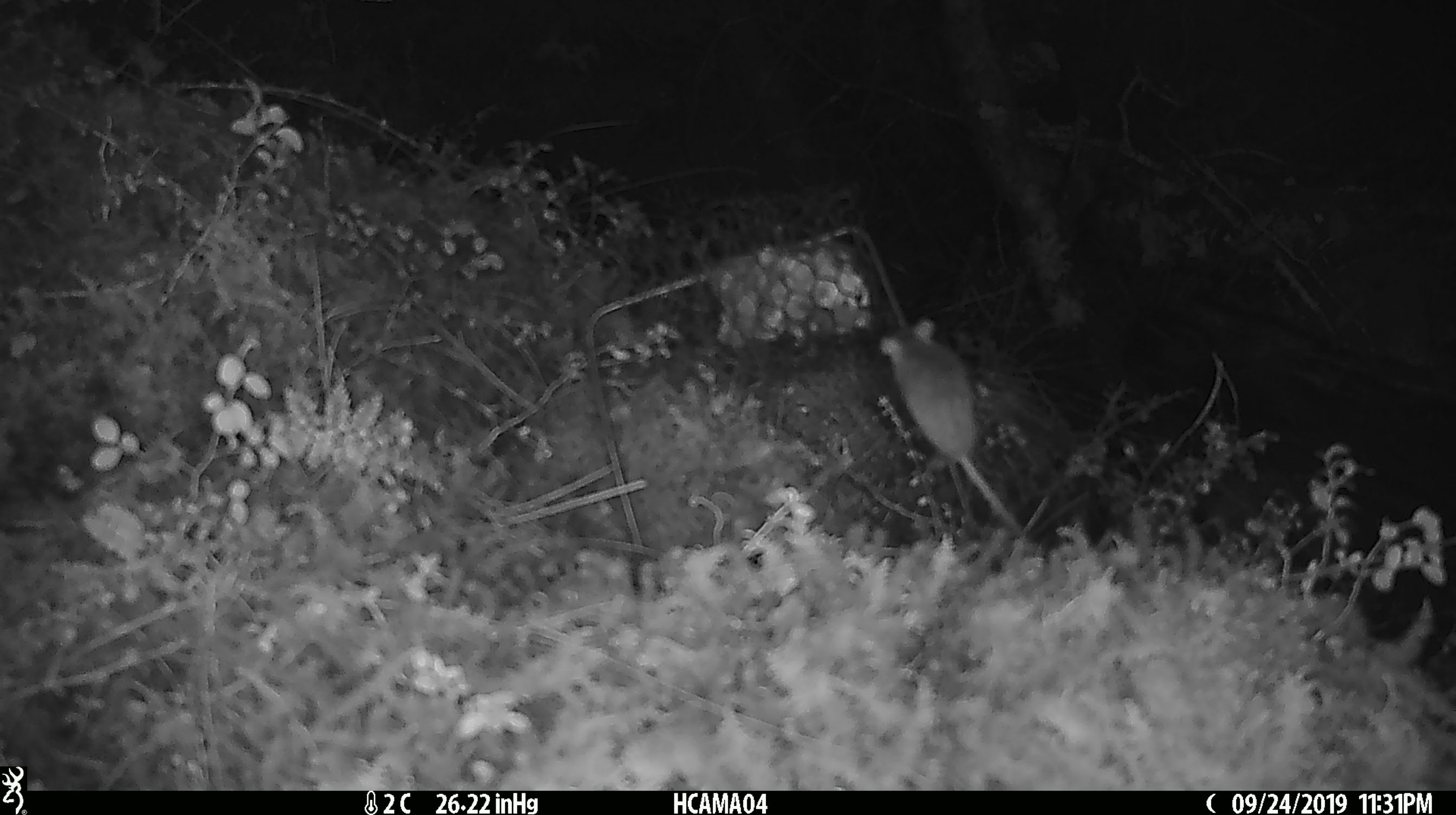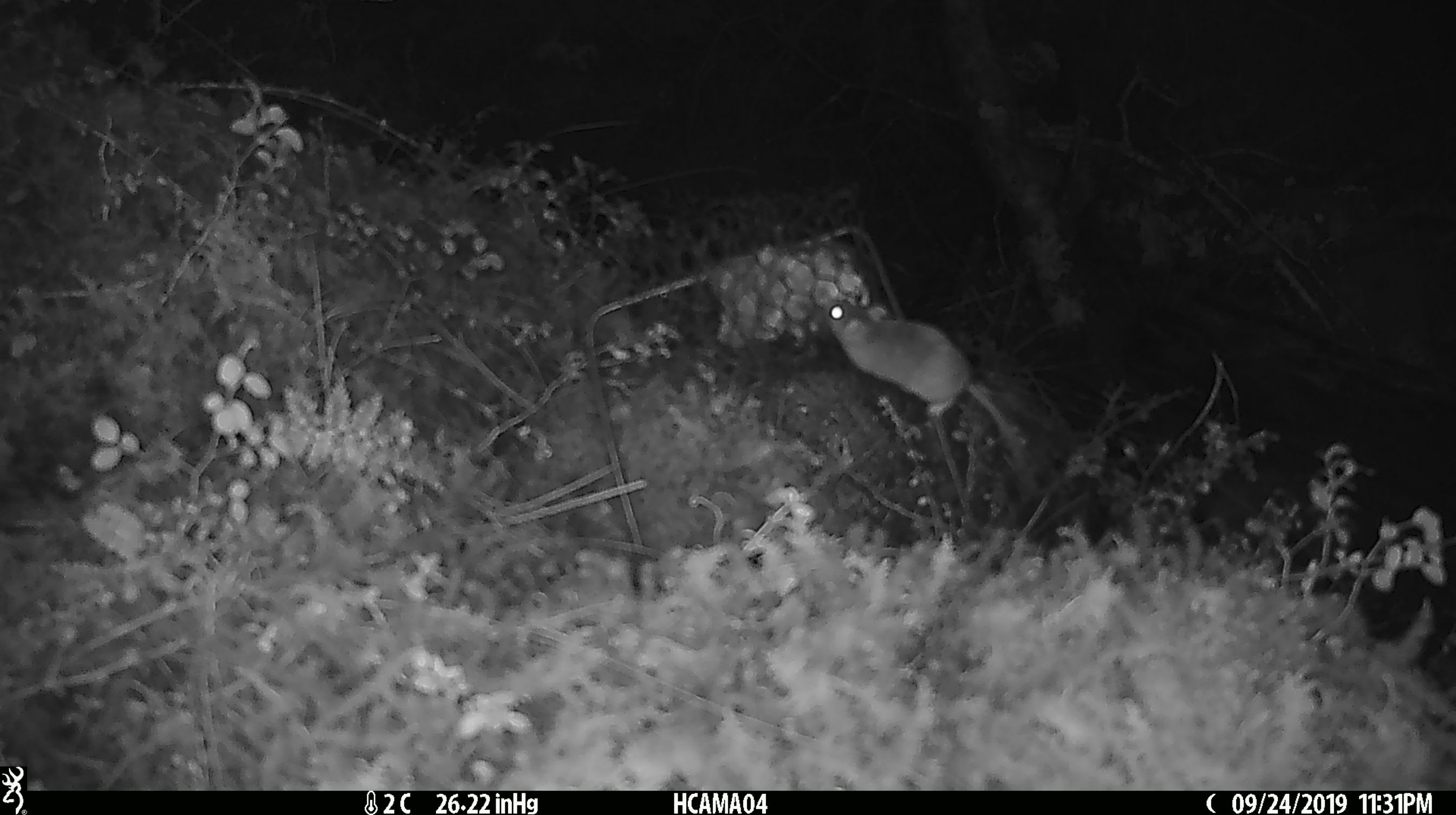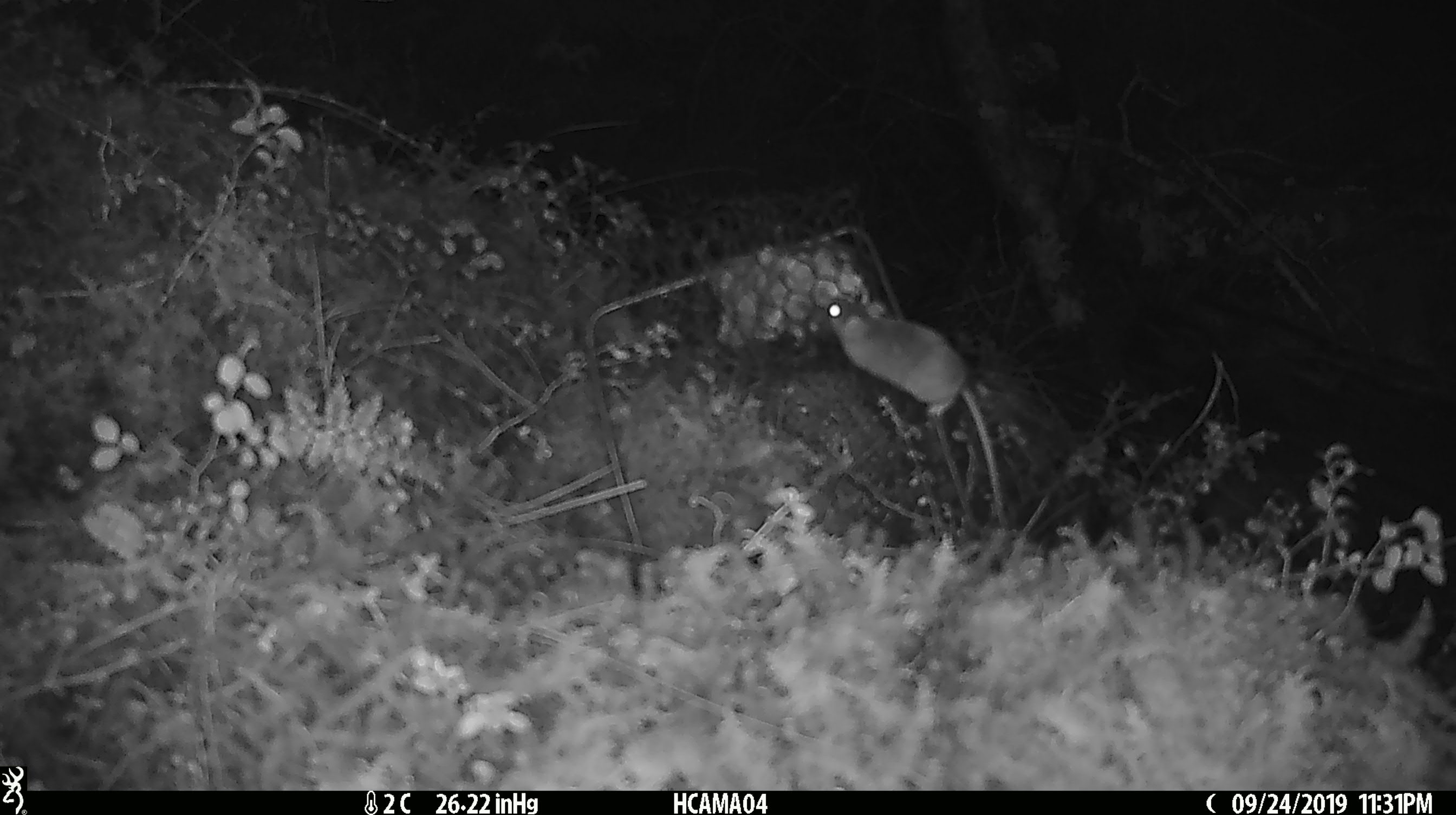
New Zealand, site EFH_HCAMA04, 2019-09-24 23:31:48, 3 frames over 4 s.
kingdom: Animalia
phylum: Chordata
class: Mammalia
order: Rodentia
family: Muridae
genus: Mus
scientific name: Mus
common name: mouse